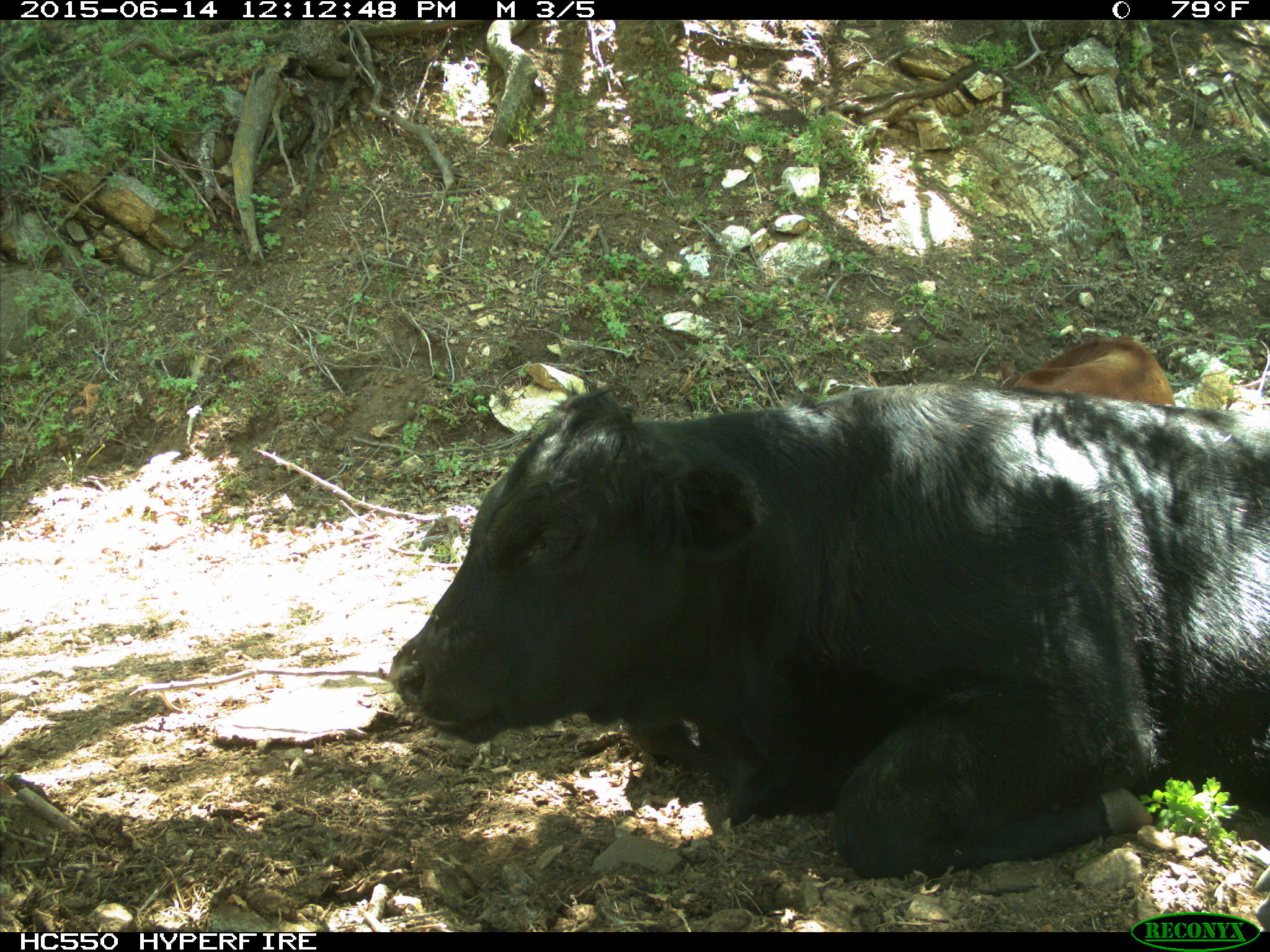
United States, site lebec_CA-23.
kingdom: Animalia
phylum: Chordata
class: Mammalia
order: Artiodactyla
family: Bovidae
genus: Bos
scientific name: Bos taurus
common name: domestic cow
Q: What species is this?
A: Bos taurus (domestic cow).